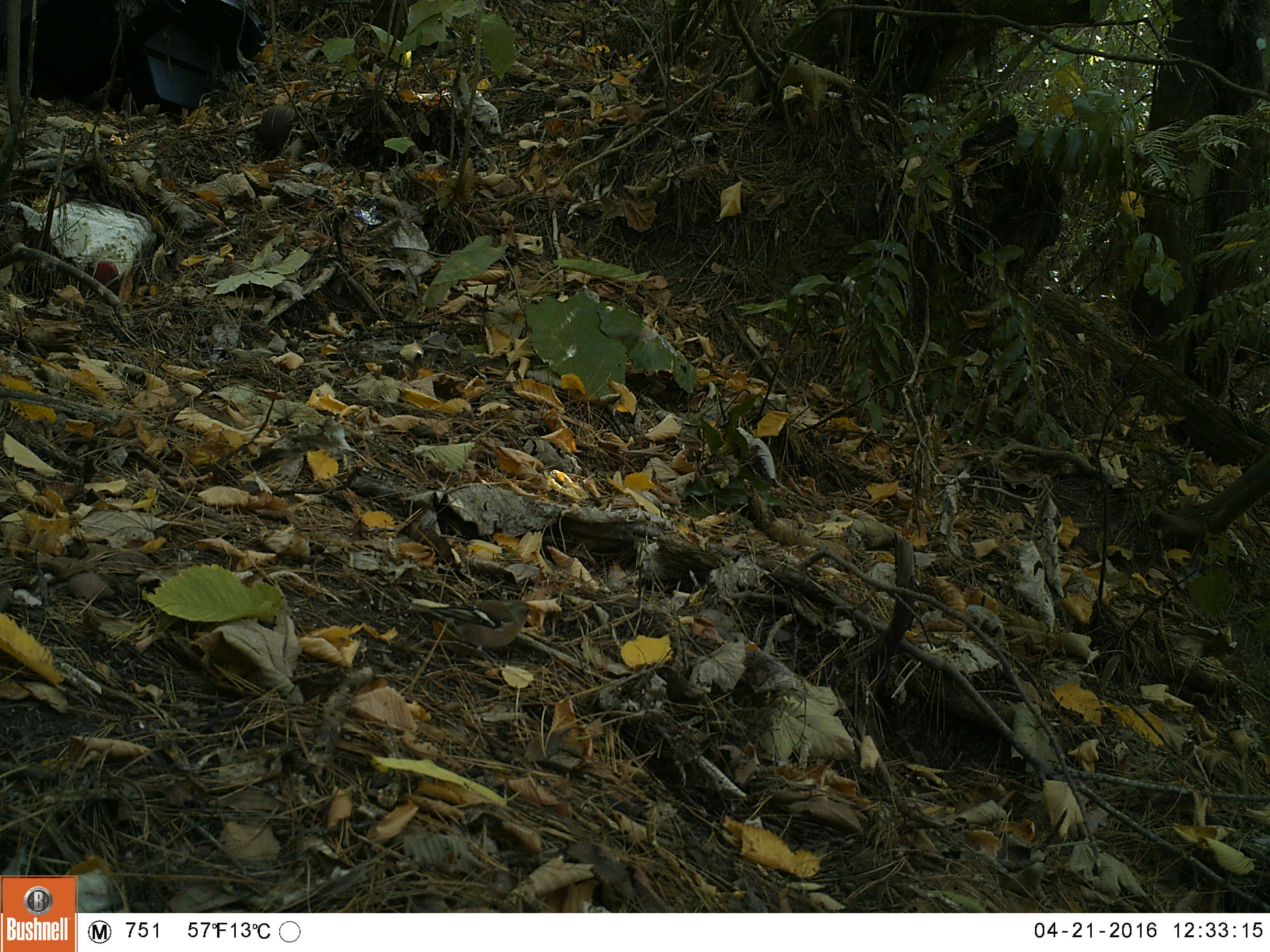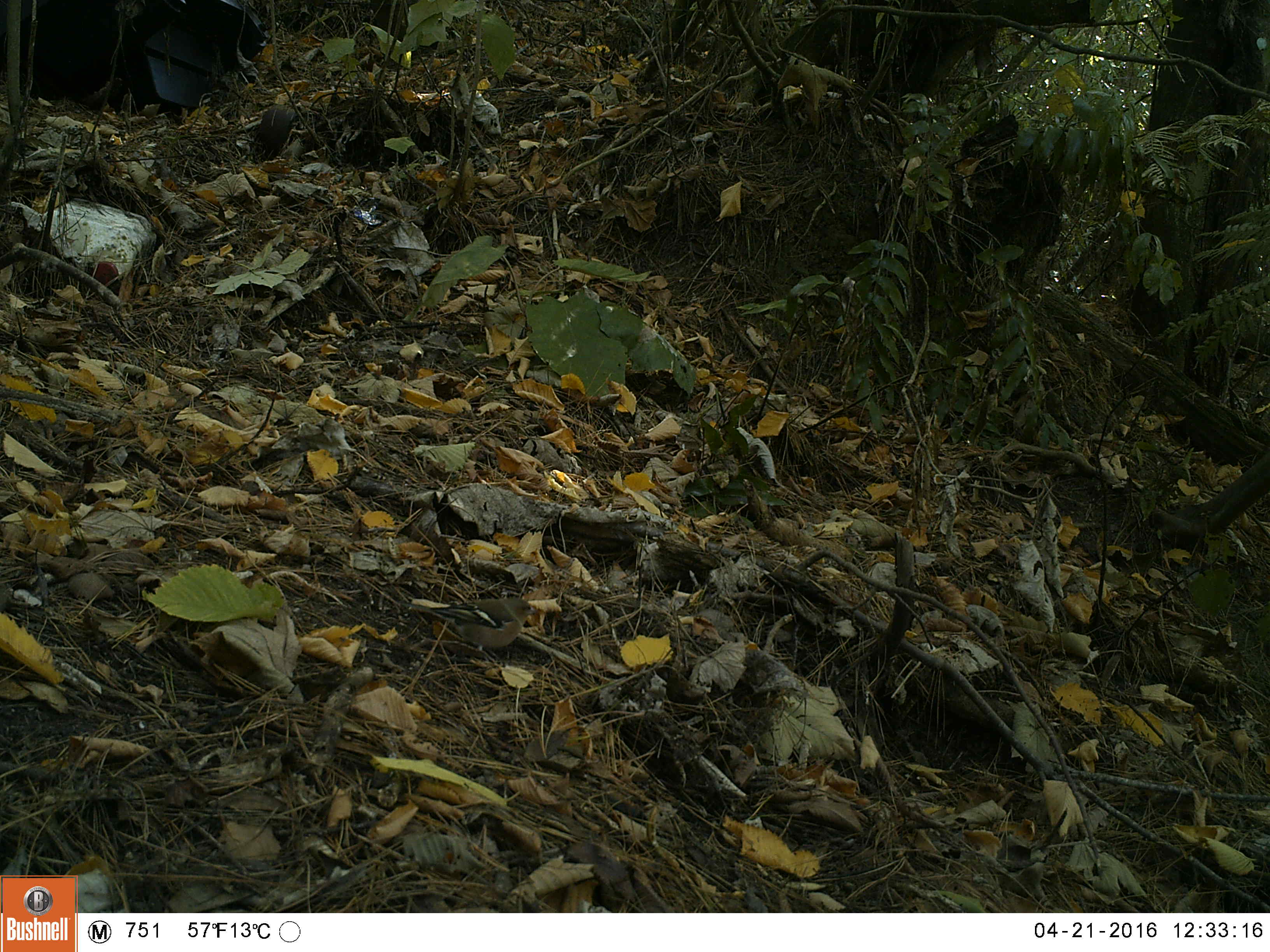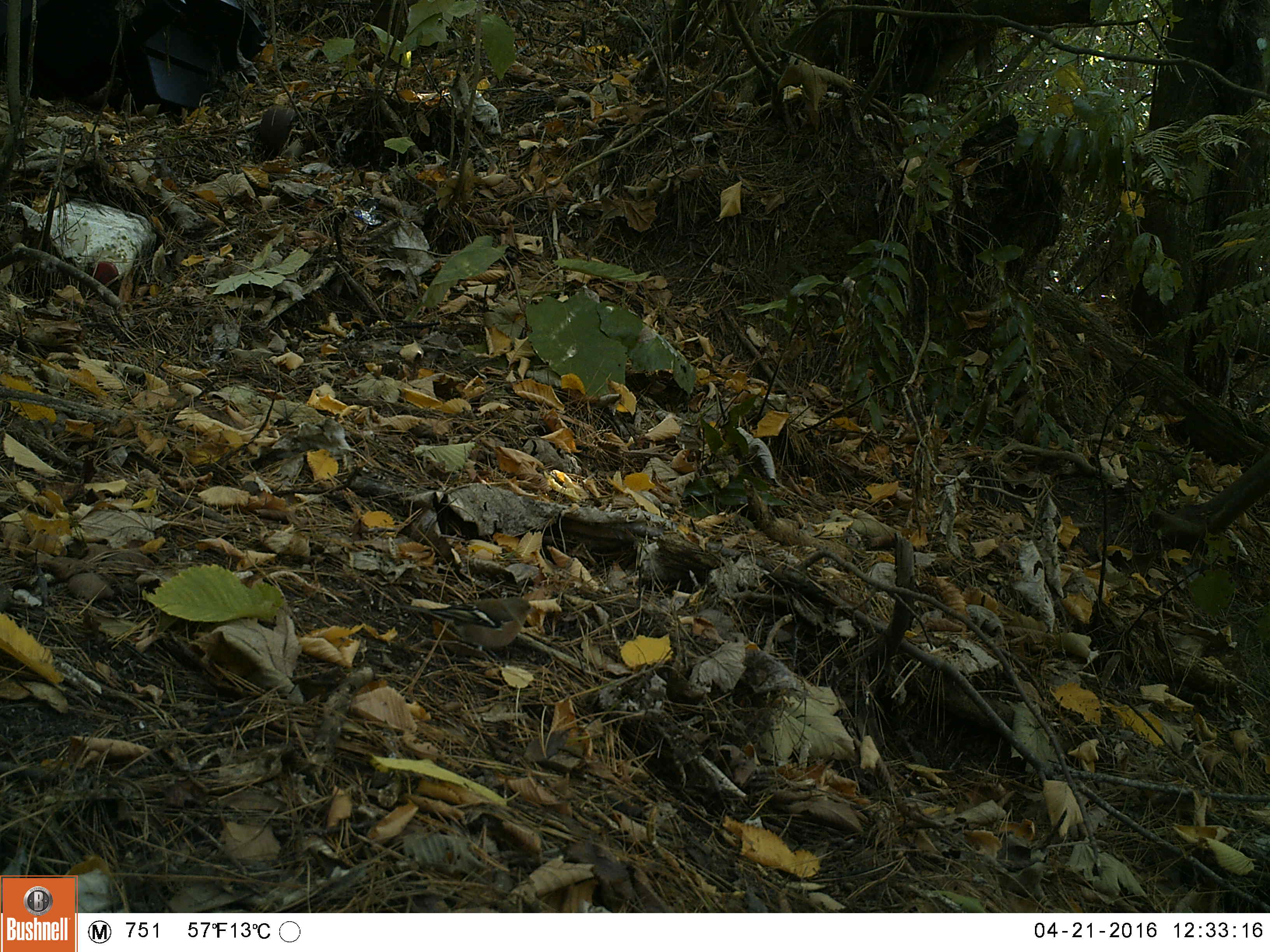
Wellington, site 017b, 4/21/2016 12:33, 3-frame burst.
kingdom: Animalia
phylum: Chordata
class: Aves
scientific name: Aves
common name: bird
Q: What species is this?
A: Bird (Aves).